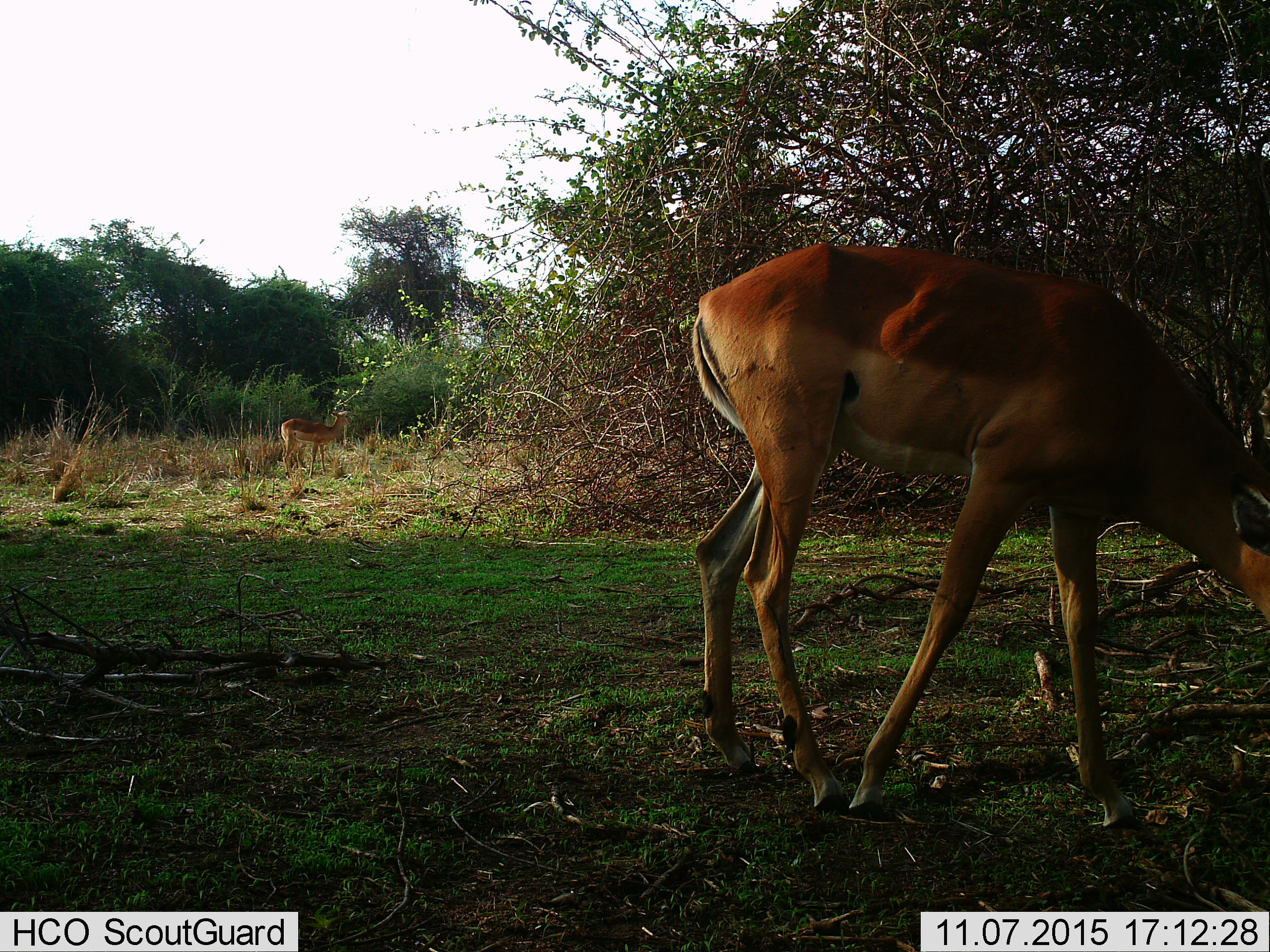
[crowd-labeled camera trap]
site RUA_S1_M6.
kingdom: Animalia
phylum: Chordata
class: Mammalia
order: Artiodactyla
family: Bovidae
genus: Aepyceros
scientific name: Aepyceros melampus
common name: impala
Impala (Aepyceros melampus), count 2. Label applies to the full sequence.